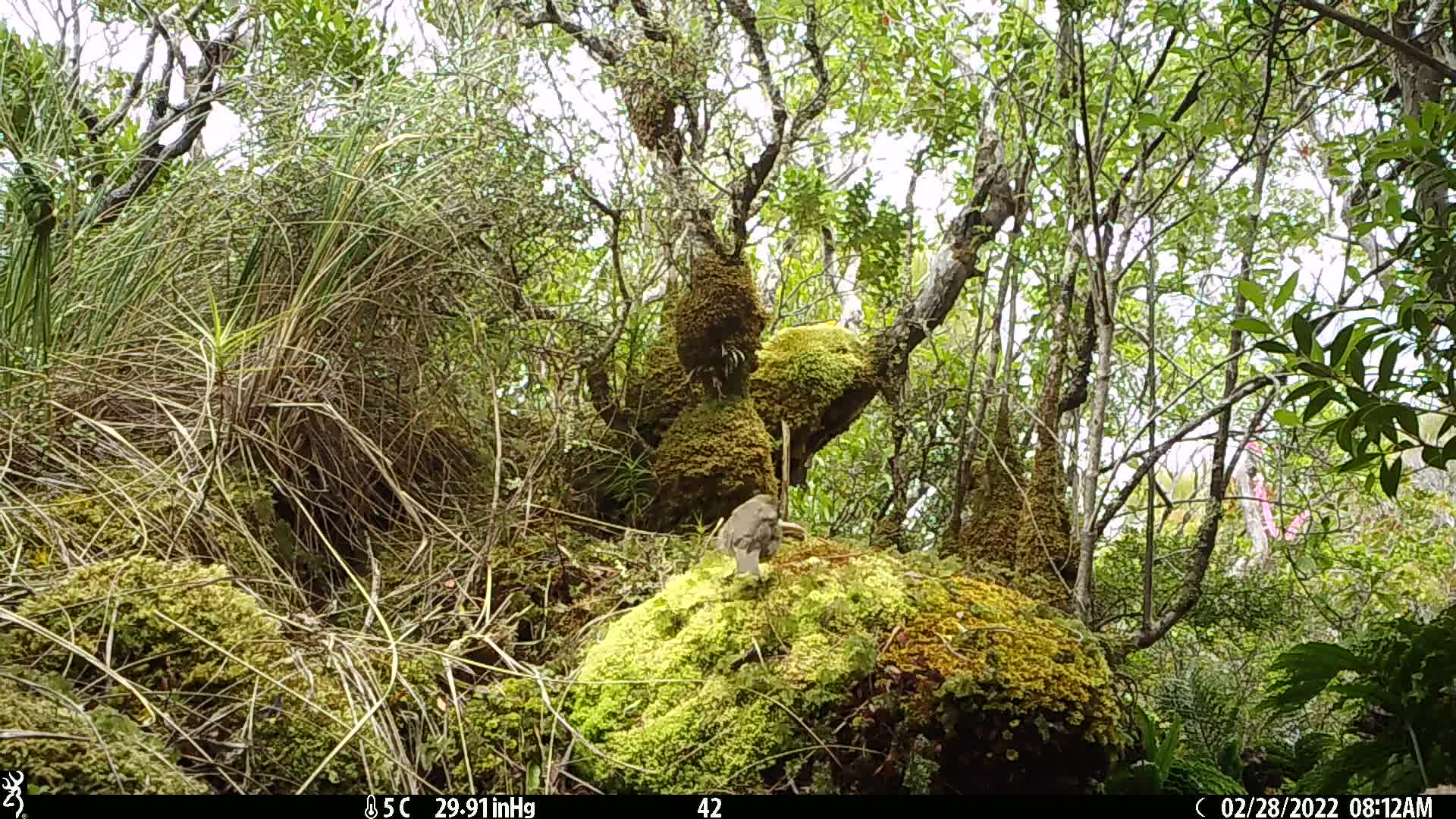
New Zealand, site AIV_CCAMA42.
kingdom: Animalia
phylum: Chordata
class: Aves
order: Passeriformes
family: Turdidae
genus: Turdus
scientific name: Turdus philomelos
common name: song thrush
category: thrush